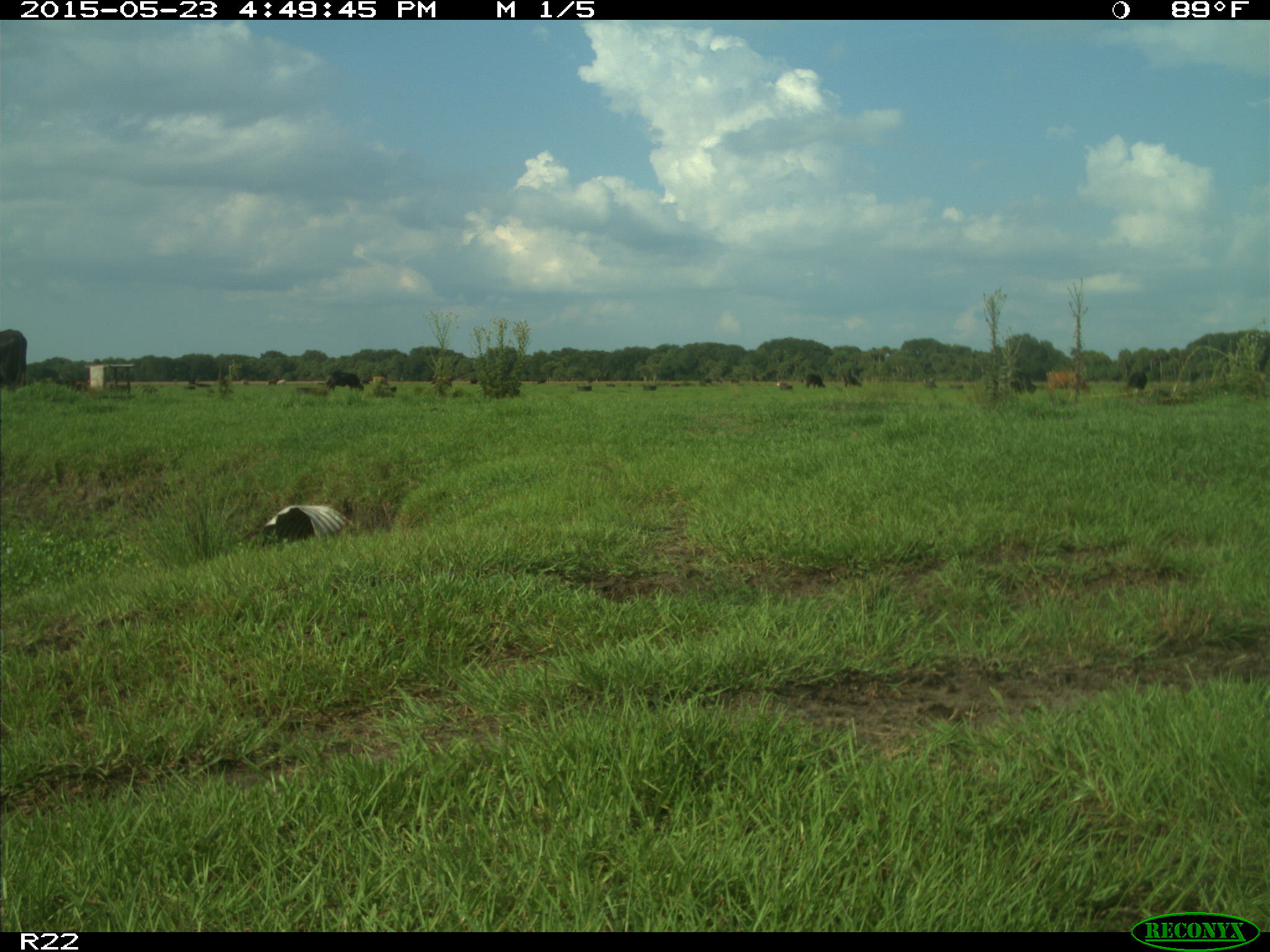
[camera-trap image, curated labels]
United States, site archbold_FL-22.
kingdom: Animalia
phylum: Chordata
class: Mammalia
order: Artiodactyla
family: Bovidae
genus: Bos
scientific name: Bos taurus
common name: domestic cow